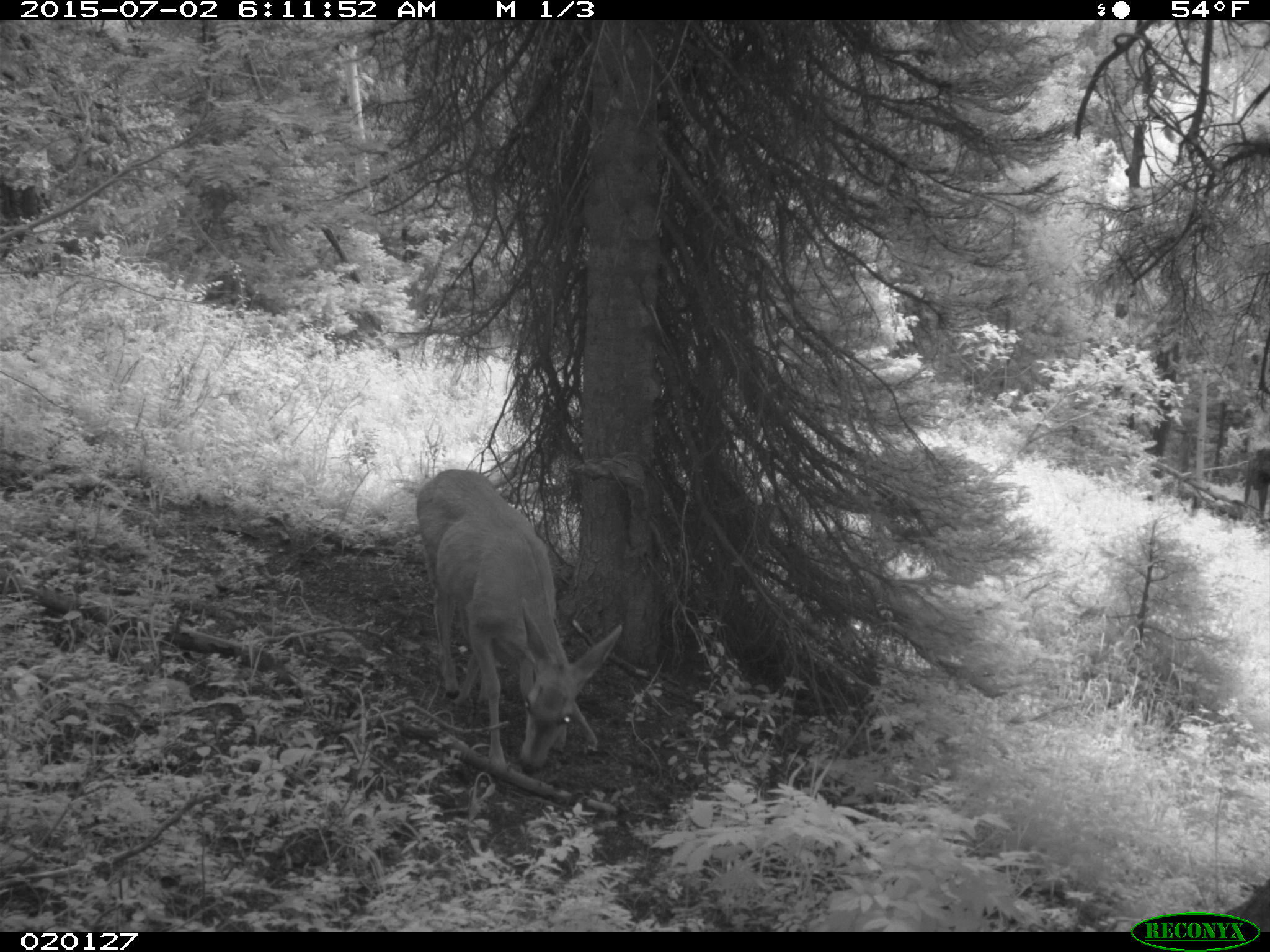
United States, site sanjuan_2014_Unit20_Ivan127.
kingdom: Animalia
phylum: Chordata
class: Mammalia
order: Artiodactyla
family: Cervidae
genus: Odocoileus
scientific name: Odocoileus hemionus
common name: mule deer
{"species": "Odocoileus hemionus (mule deer)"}